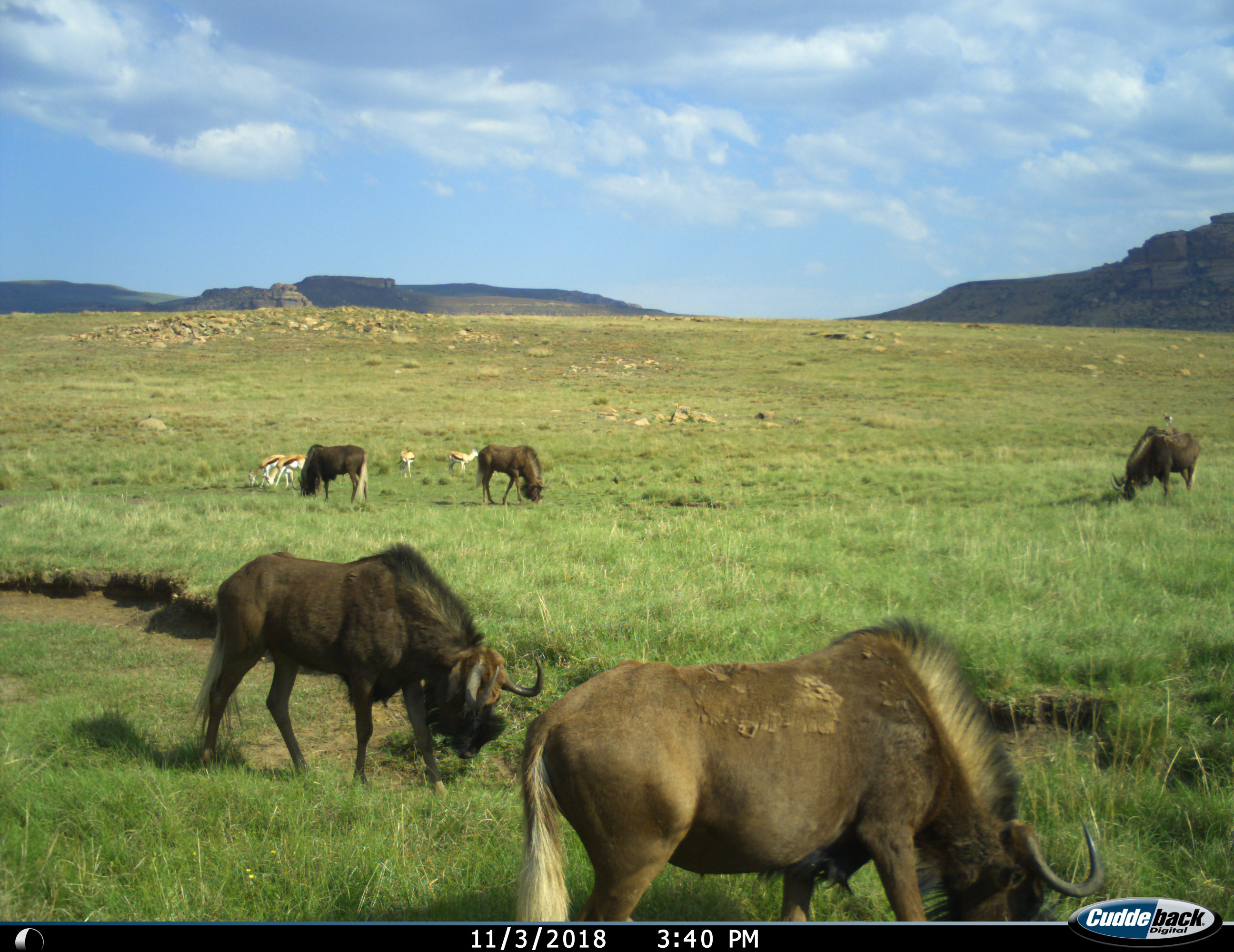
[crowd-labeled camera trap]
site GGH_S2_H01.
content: unidentified animal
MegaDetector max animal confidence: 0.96